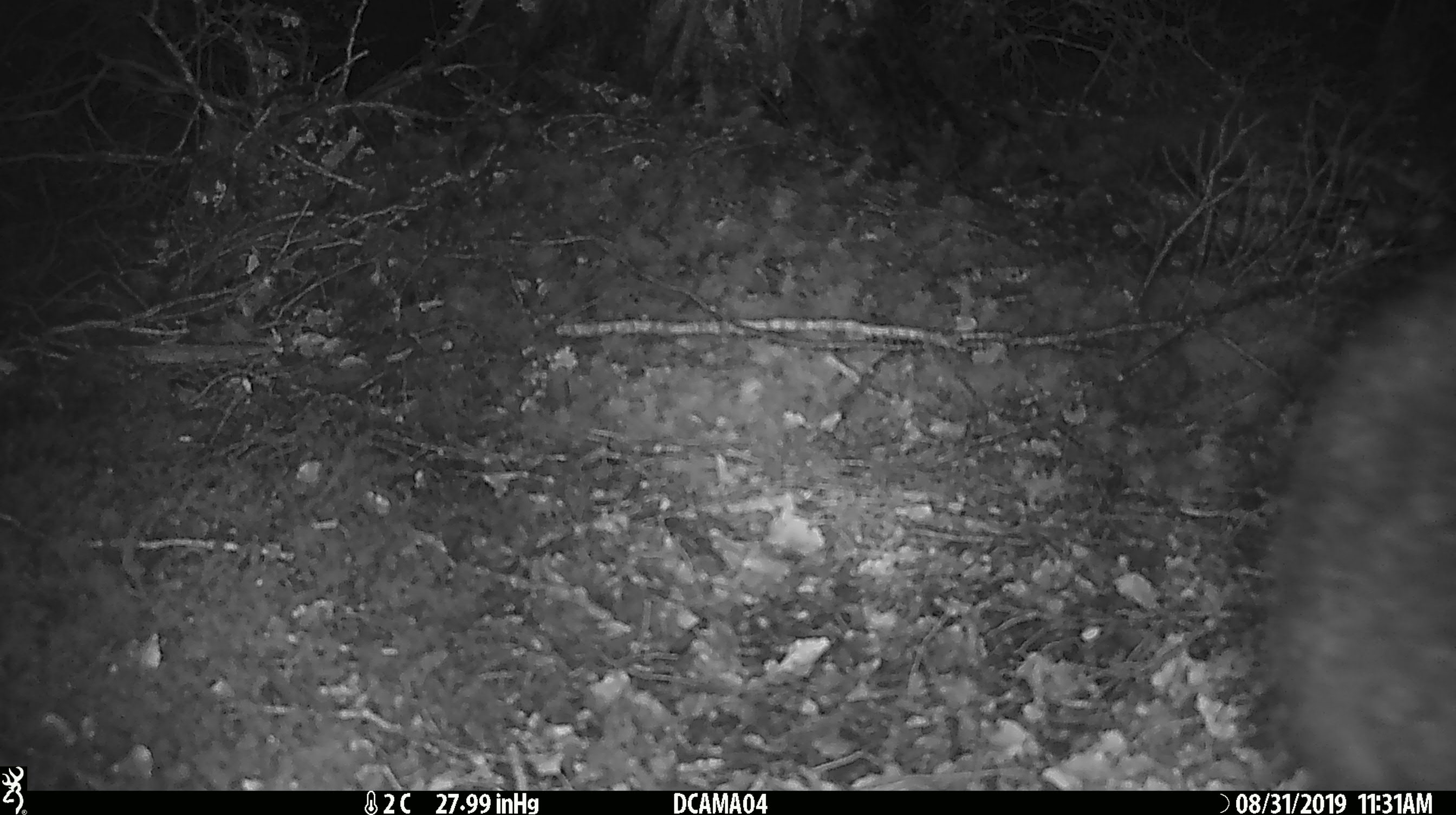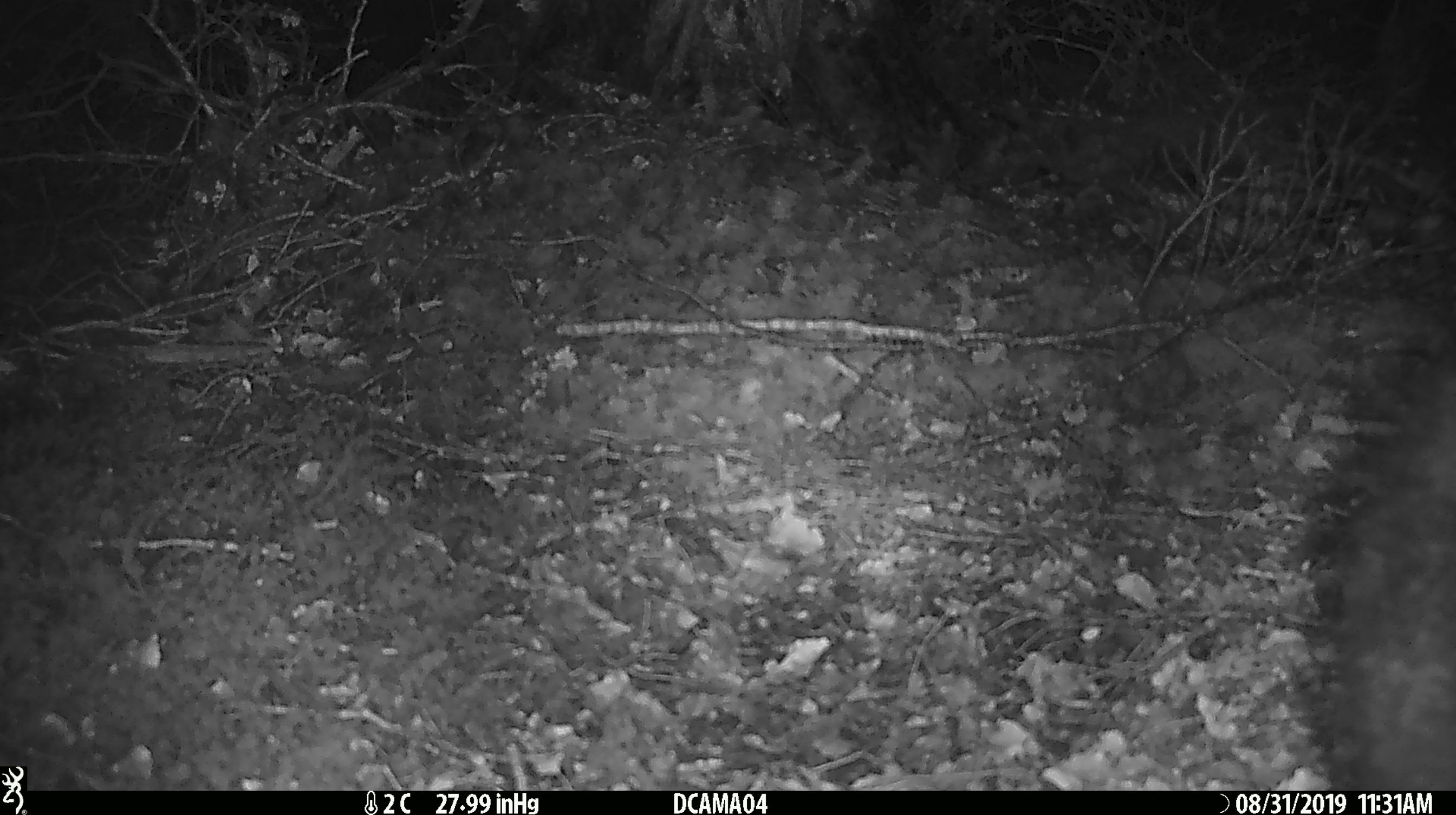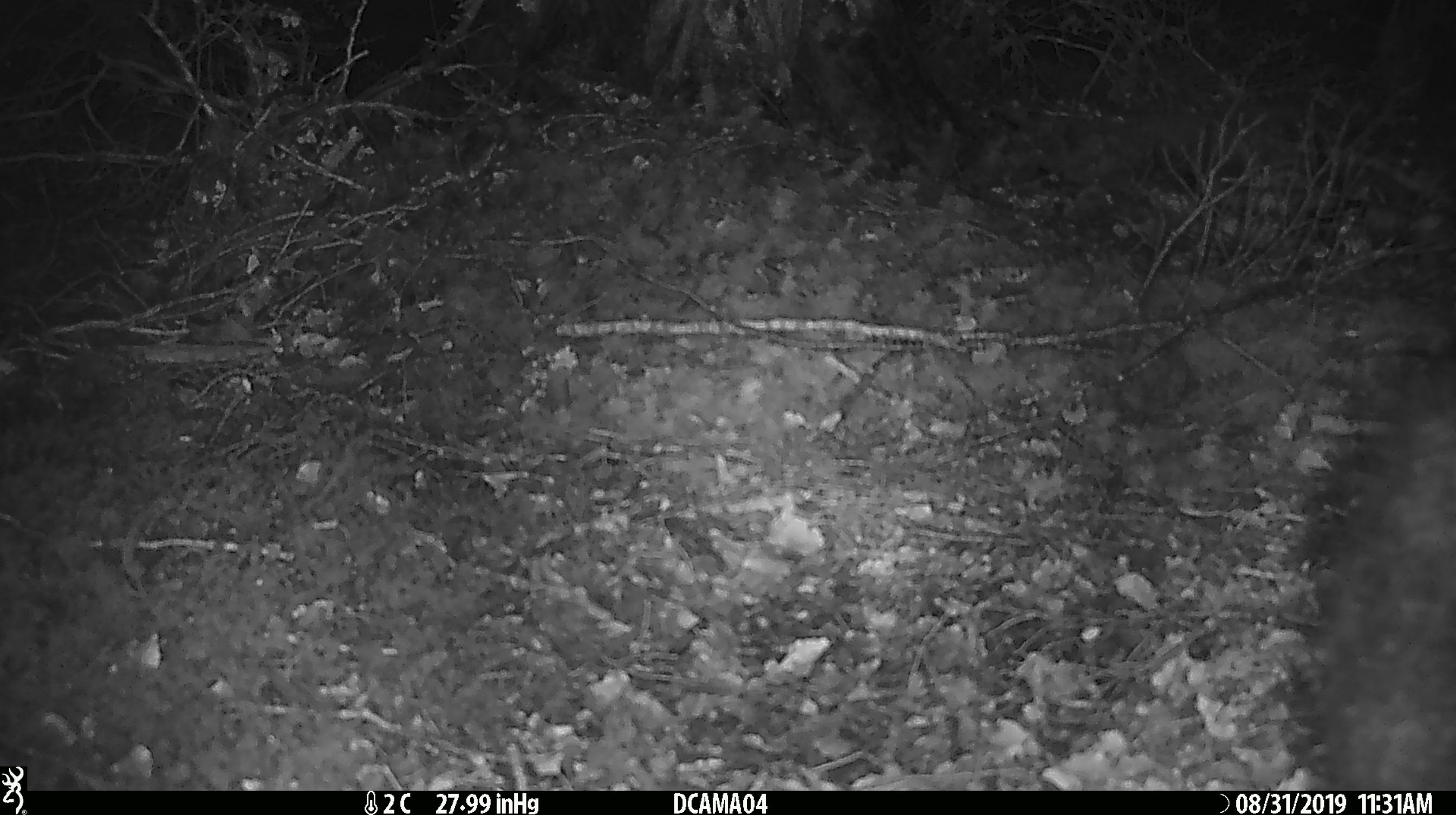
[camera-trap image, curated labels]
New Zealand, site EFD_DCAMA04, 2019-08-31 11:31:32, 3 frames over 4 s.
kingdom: Animalia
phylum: Chordata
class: Mammalia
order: Diprotodontia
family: Phalangeridae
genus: Trichosurus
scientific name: Trichosurus vulpecula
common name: common brushtail possum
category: possum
Possum (common brushtail possum) (Trichosurus vulpecula).